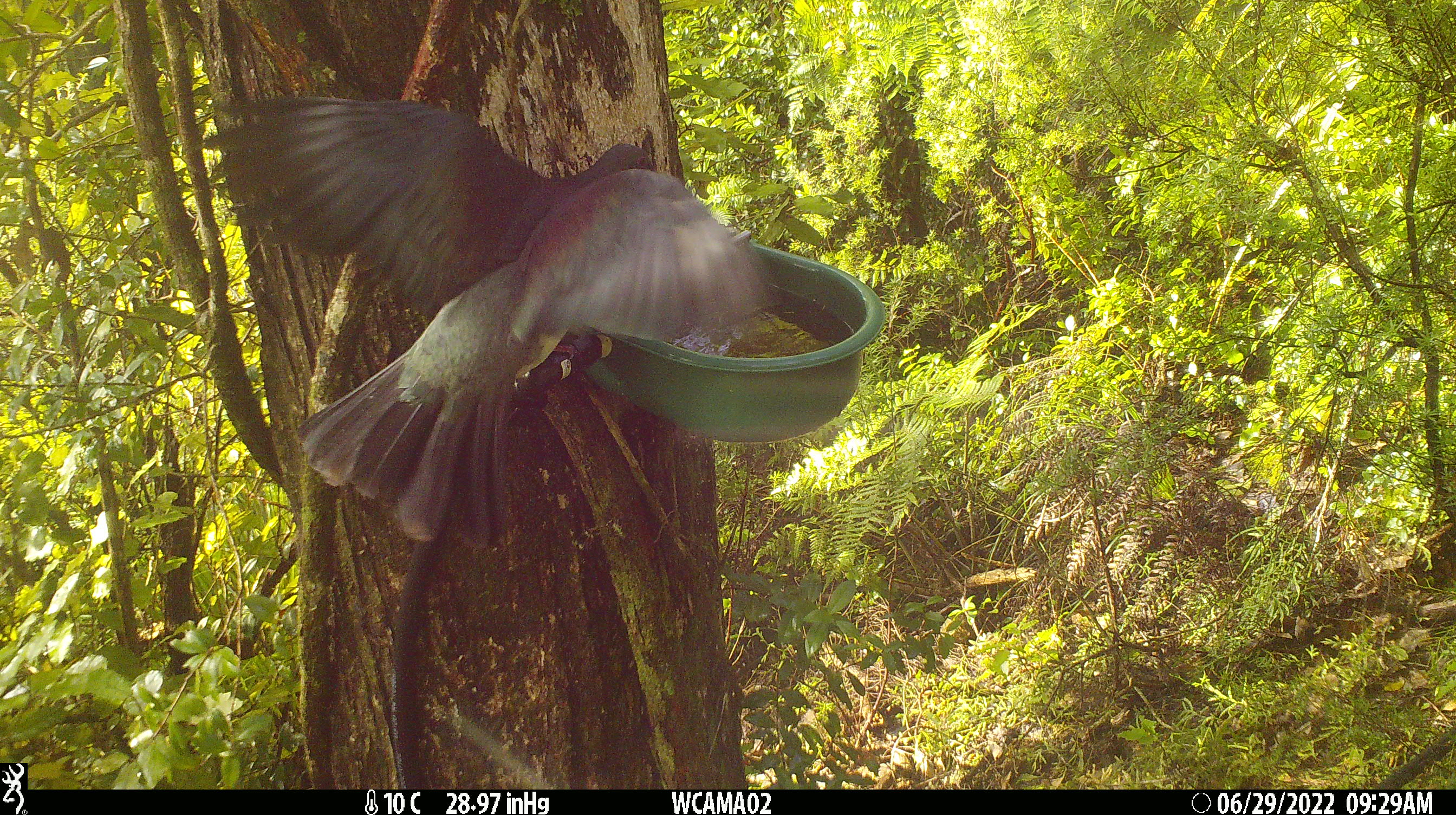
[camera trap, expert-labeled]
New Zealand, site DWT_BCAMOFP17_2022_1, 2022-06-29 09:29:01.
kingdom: Animalia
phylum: Chordata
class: Aves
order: Columbiformes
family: Columbidae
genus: Hemiphaga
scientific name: Hemiphaga novaeseelandiae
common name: new zealand pigeon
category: kereru